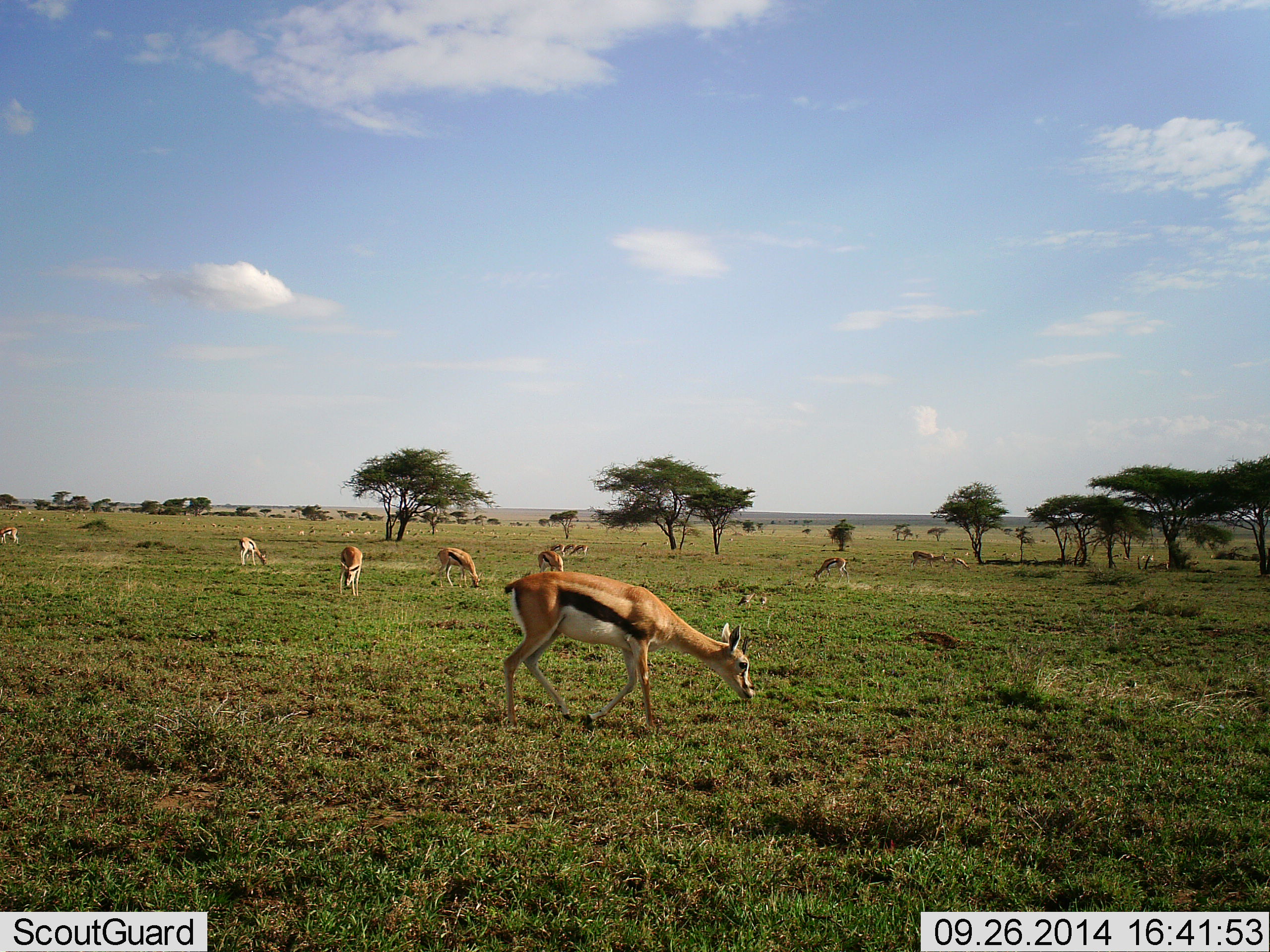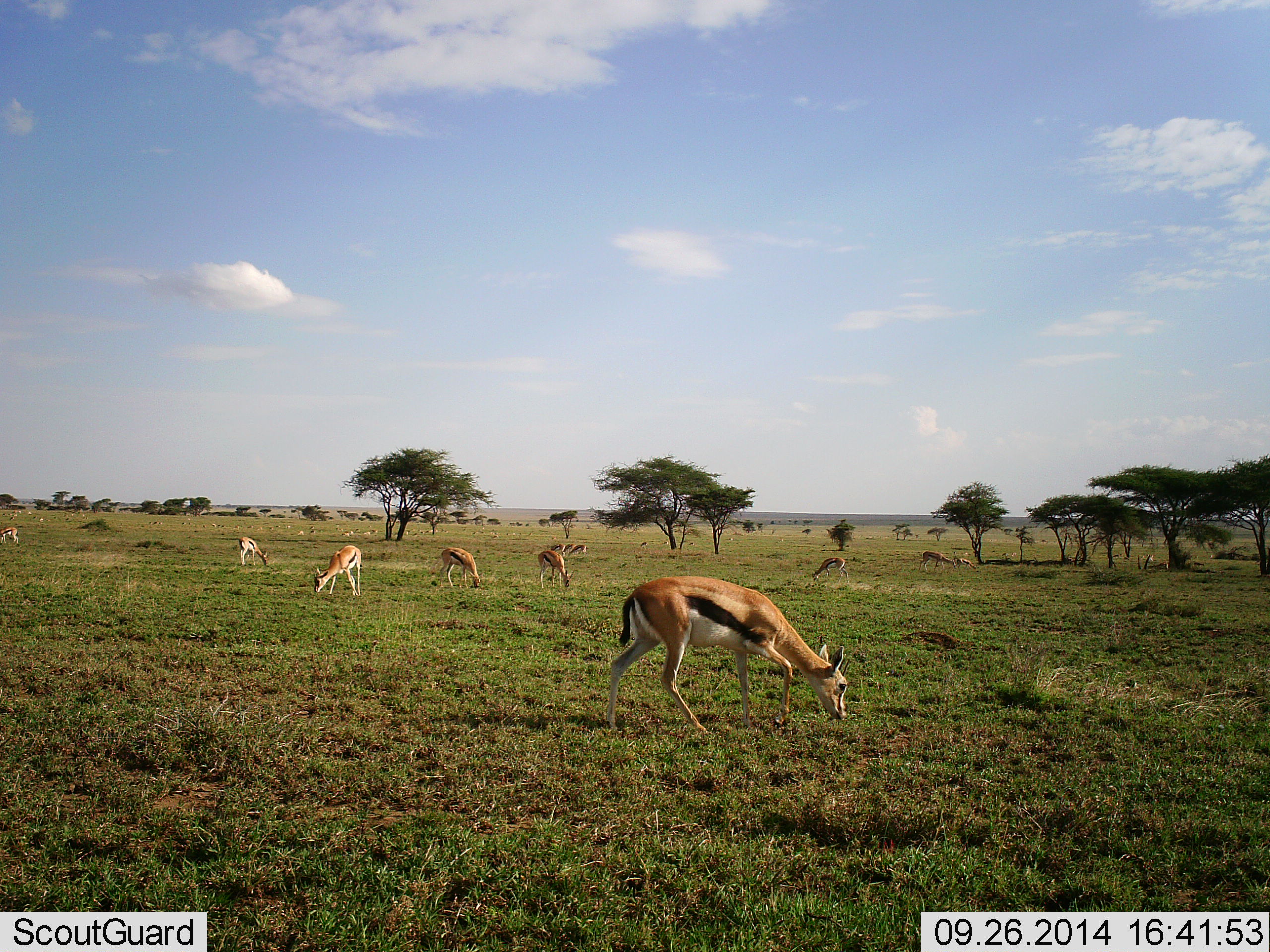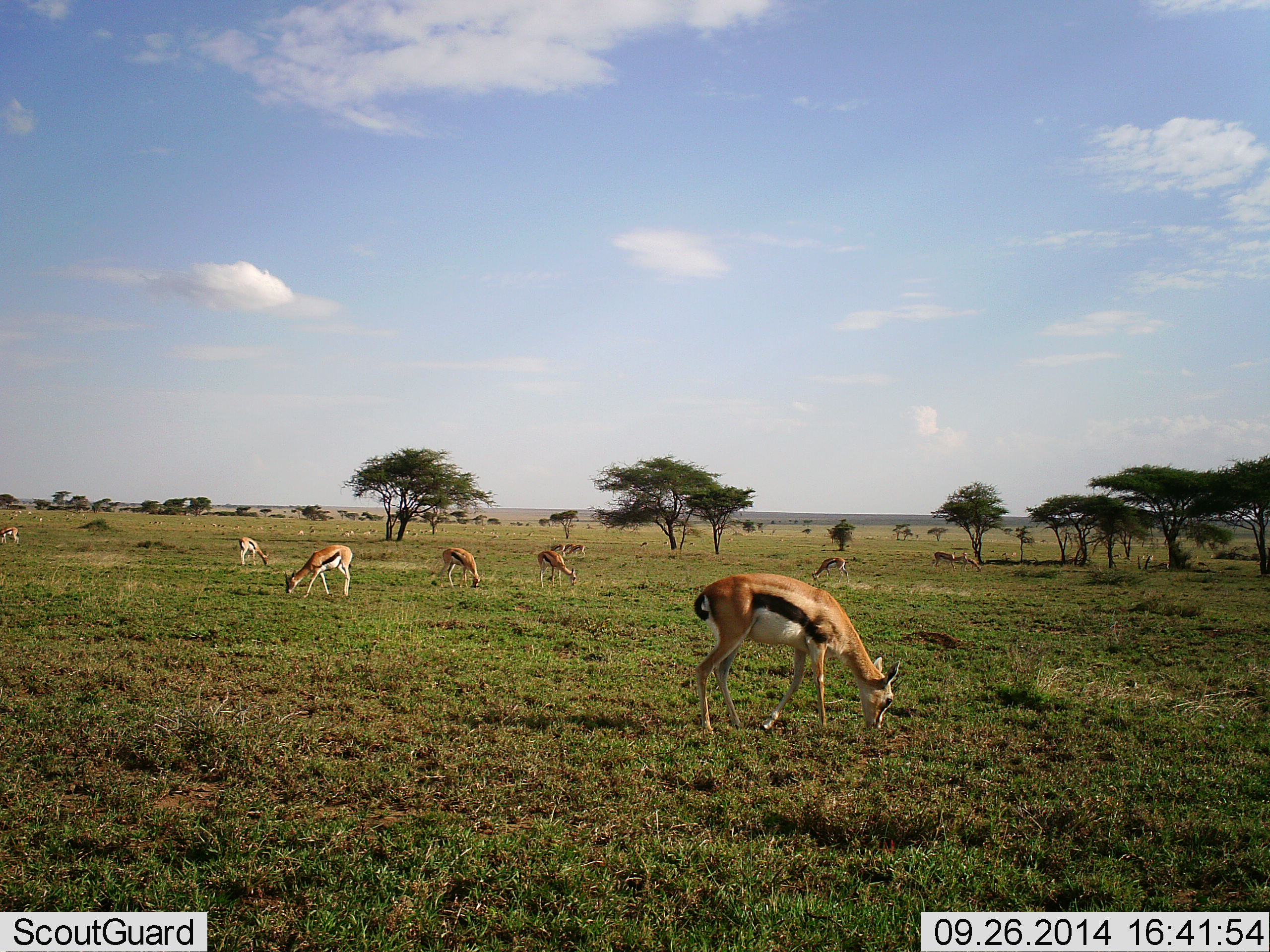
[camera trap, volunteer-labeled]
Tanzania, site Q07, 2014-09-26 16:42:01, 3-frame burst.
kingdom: Animalia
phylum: Chordata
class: Mammalia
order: Artiodactyla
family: Bovidae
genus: Eudorcas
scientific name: Eudorcas thomsonii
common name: thomson's gazelle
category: gazellethomsons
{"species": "gazellethomsons (thomson's gazelle) (Eudorcas thomsonii)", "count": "10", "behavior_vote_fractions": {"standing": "40%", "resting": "0%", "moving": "40%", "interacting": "0%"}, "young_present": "0%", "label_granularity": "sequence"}